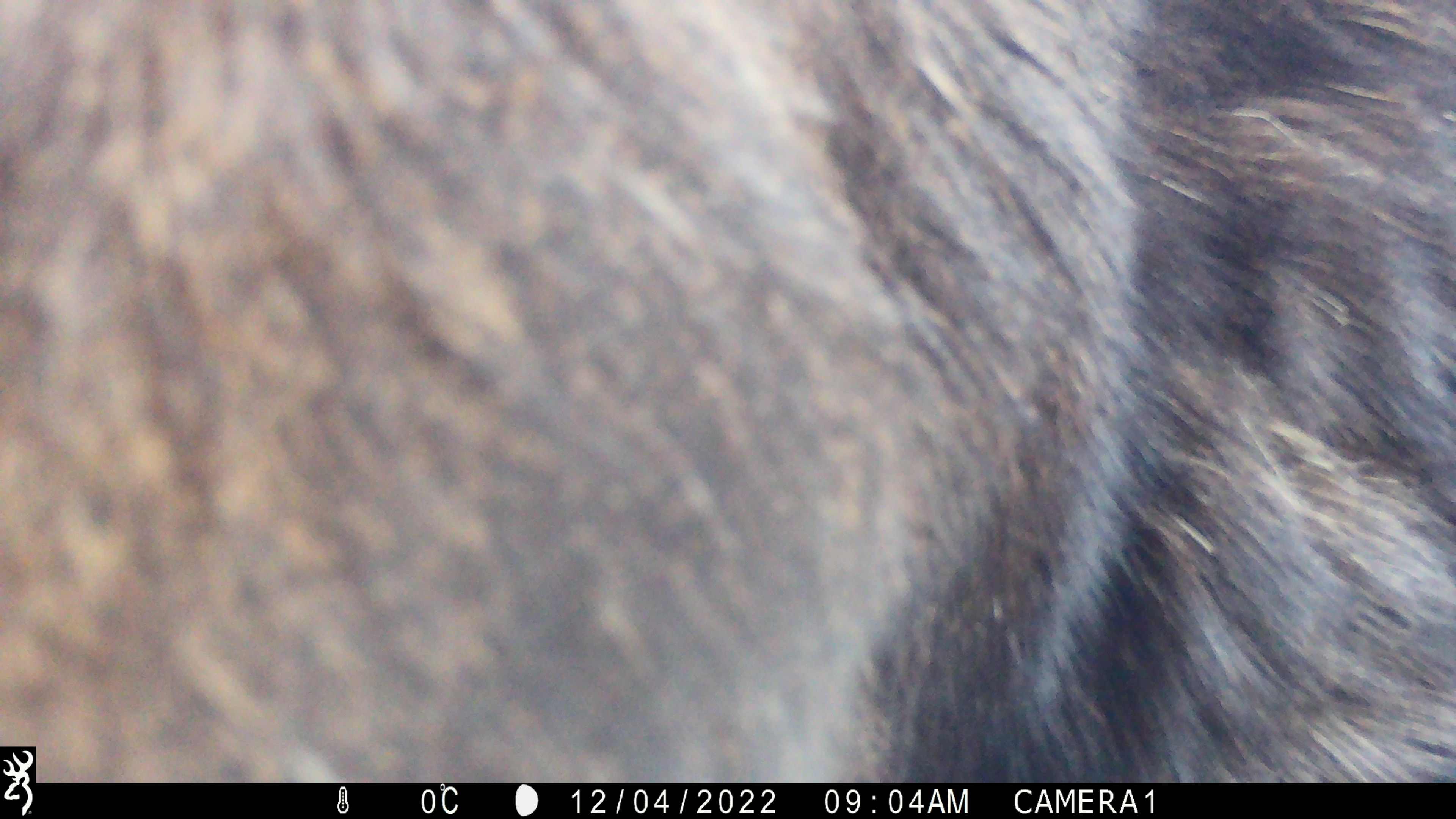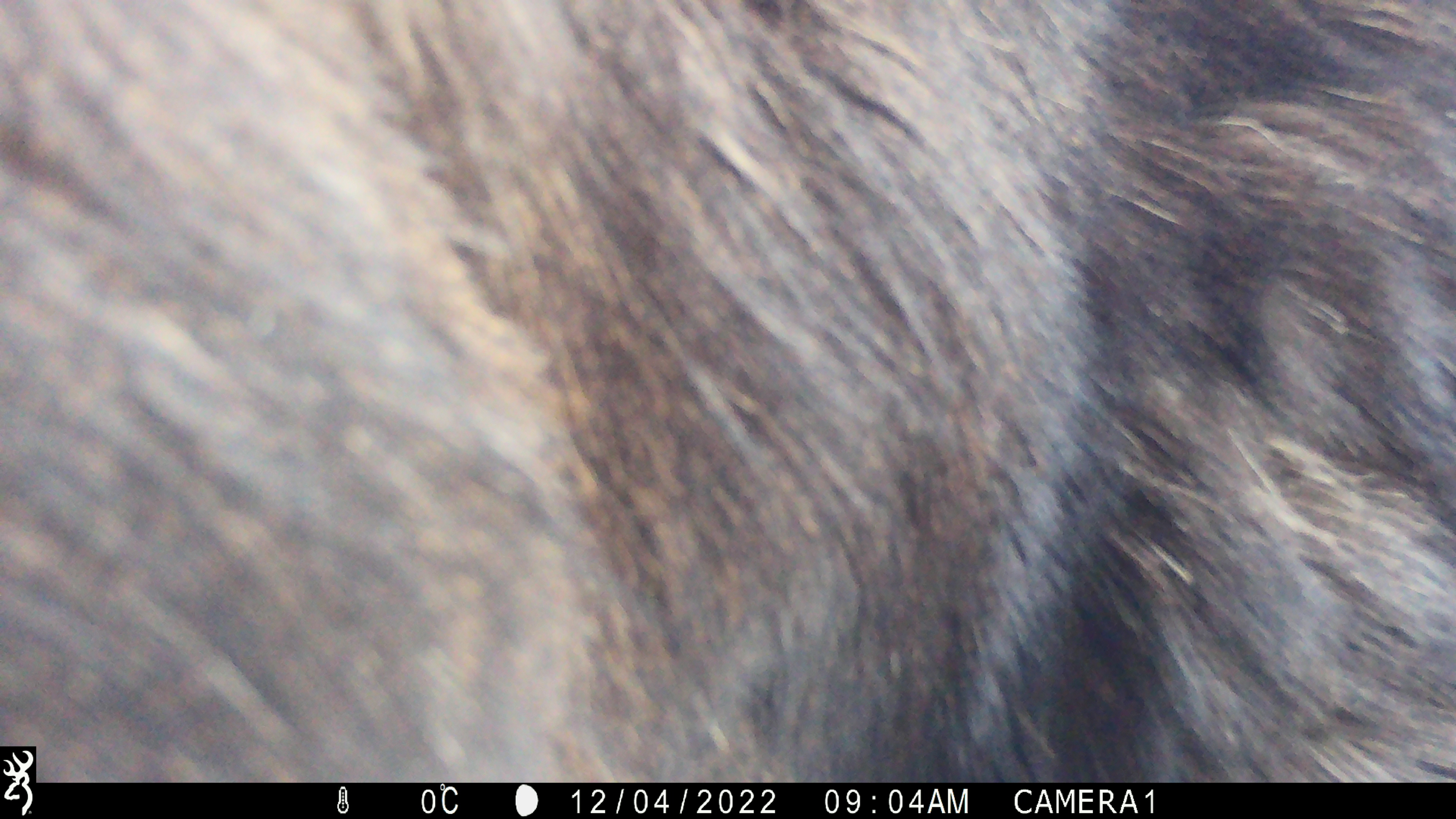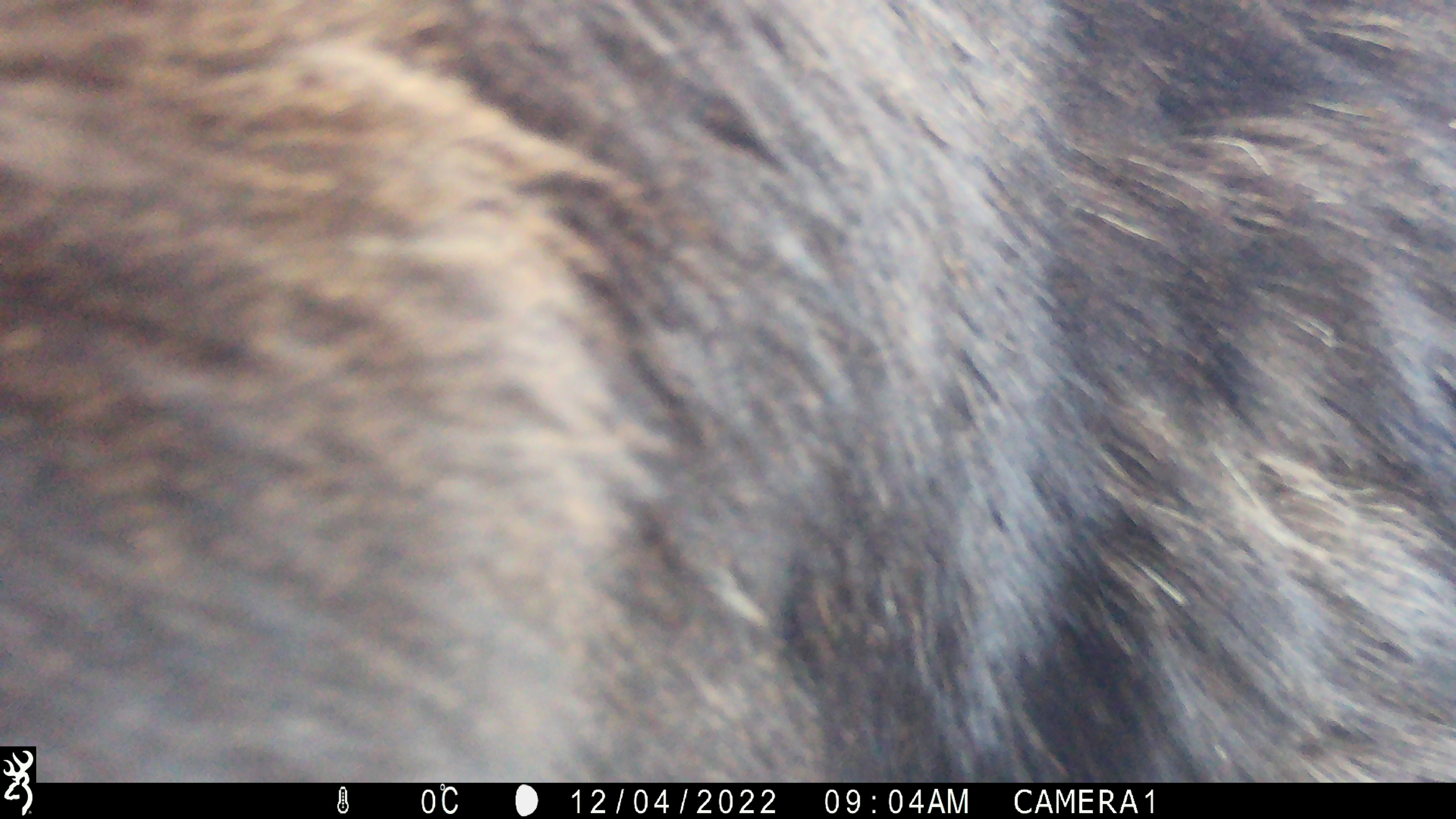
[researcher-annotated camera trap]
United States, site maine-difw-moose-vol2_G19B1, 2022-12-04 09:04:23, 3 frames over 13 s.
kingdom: Animalia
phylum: Chordata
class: Mammalia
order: Artiodactyla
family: Cervidae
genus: Alces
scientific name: Alces alces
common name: moose